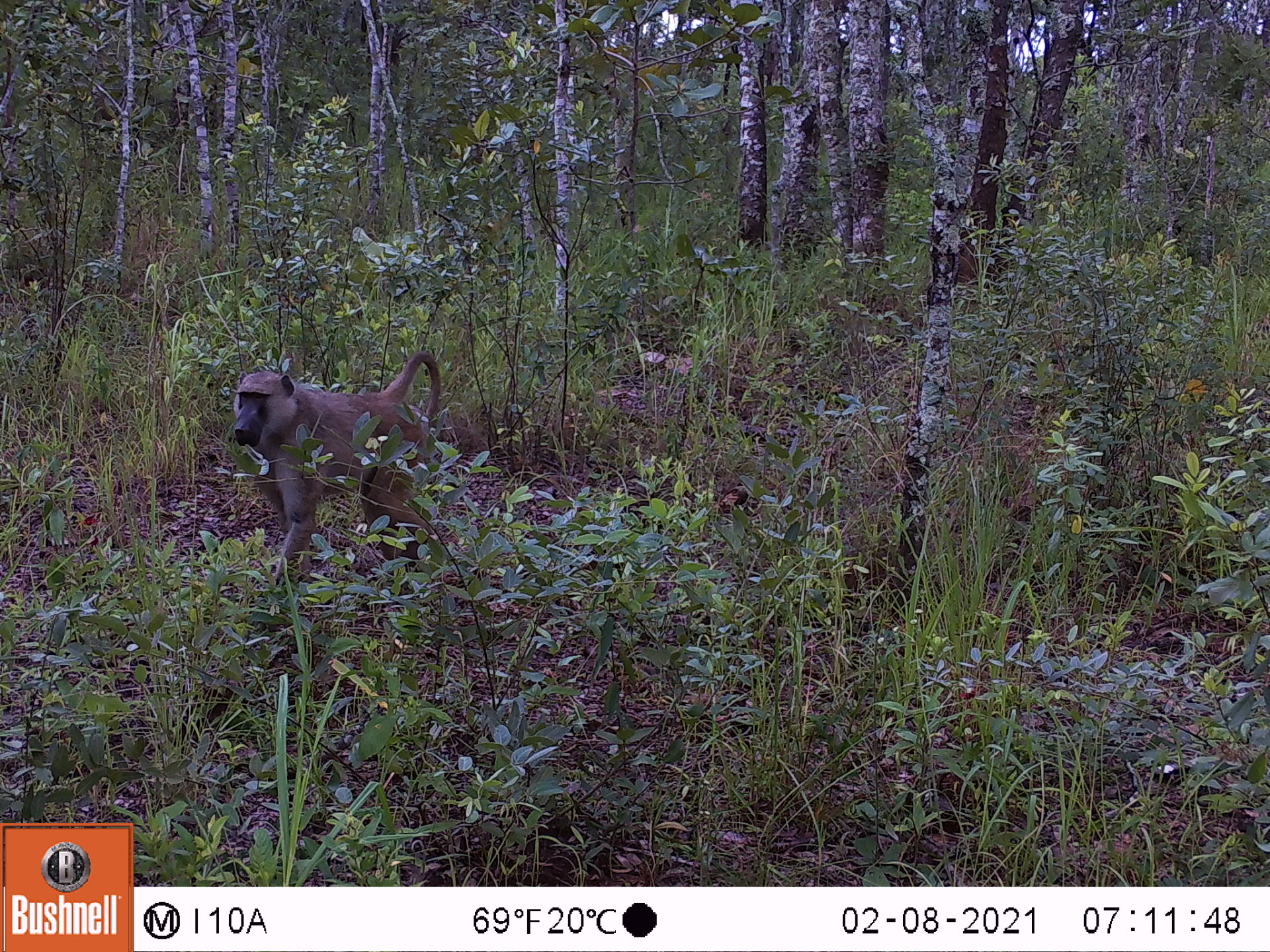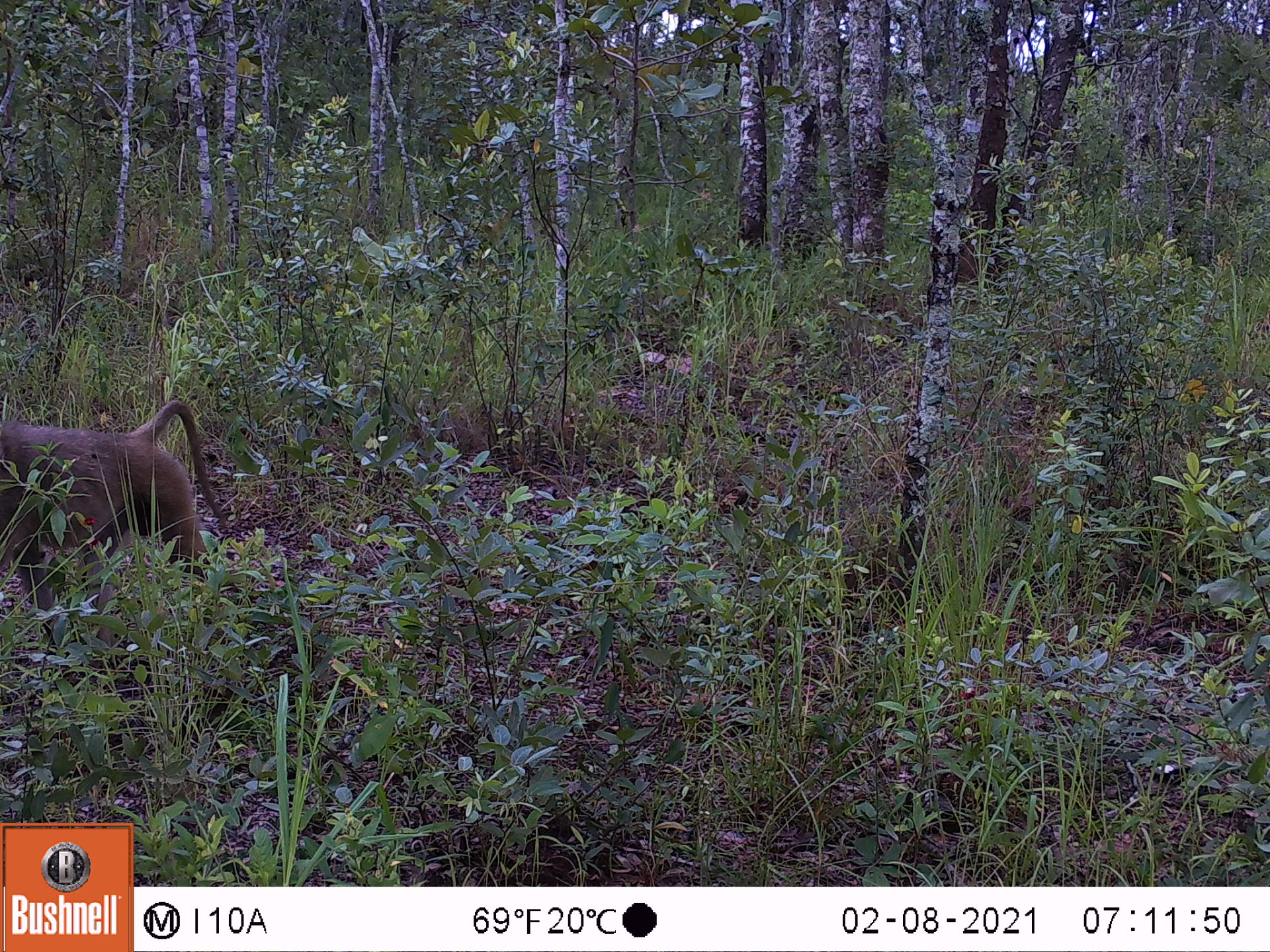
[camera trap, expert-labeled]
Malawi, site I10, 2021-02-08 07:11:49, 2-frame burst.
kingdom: Animalia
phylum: Chordata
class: Mammalia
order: Primates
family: Cercopithecidae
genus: Papio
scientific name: Papio cynocephalus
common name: yellow baboon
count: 1